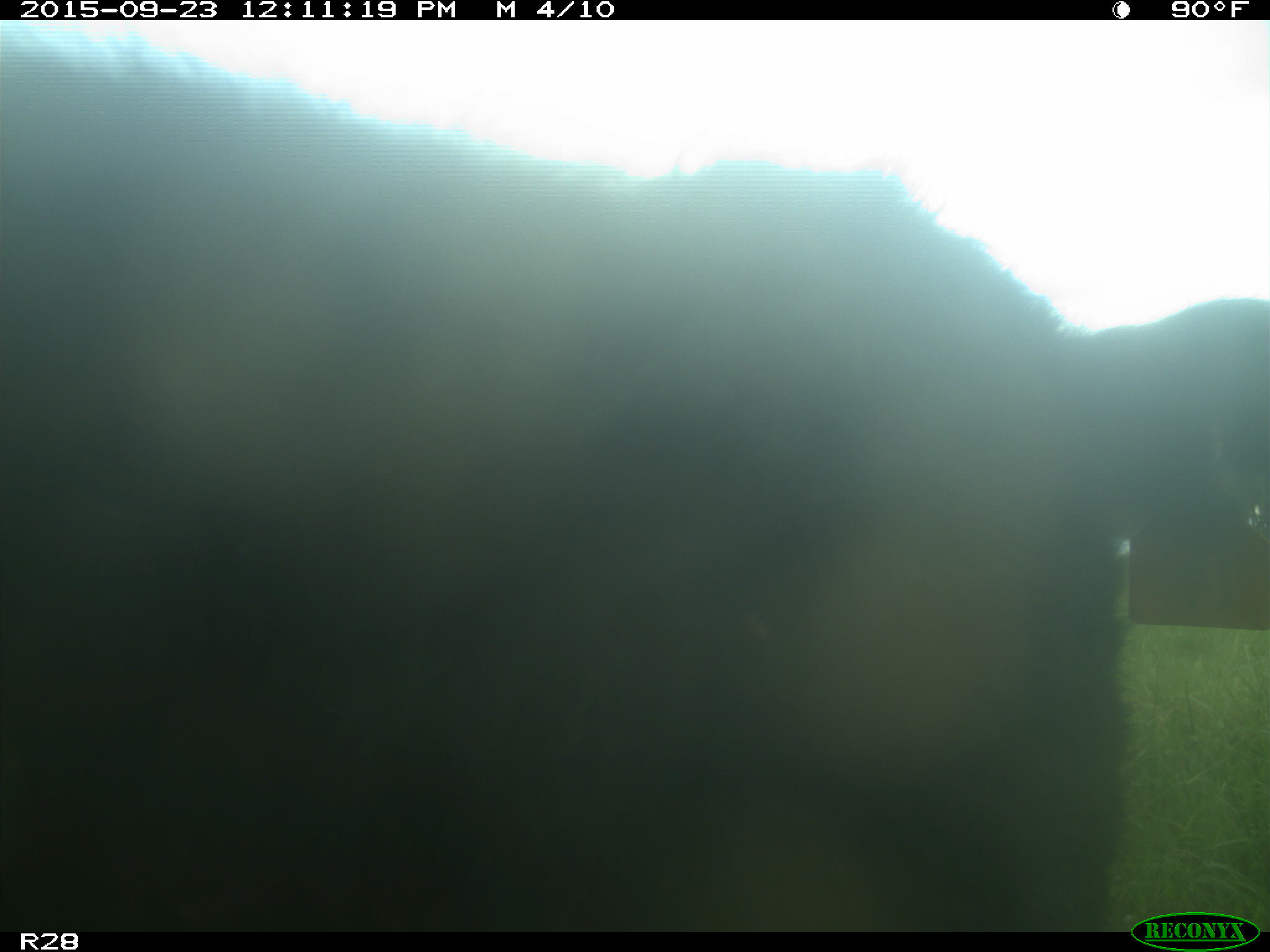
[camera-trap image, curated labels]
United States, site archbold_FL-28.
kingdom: Animalia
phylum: Chordata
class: Mammalia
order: Artiodactyla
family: Bovidae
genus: Bos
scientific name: Bos taurus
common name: domestic cow